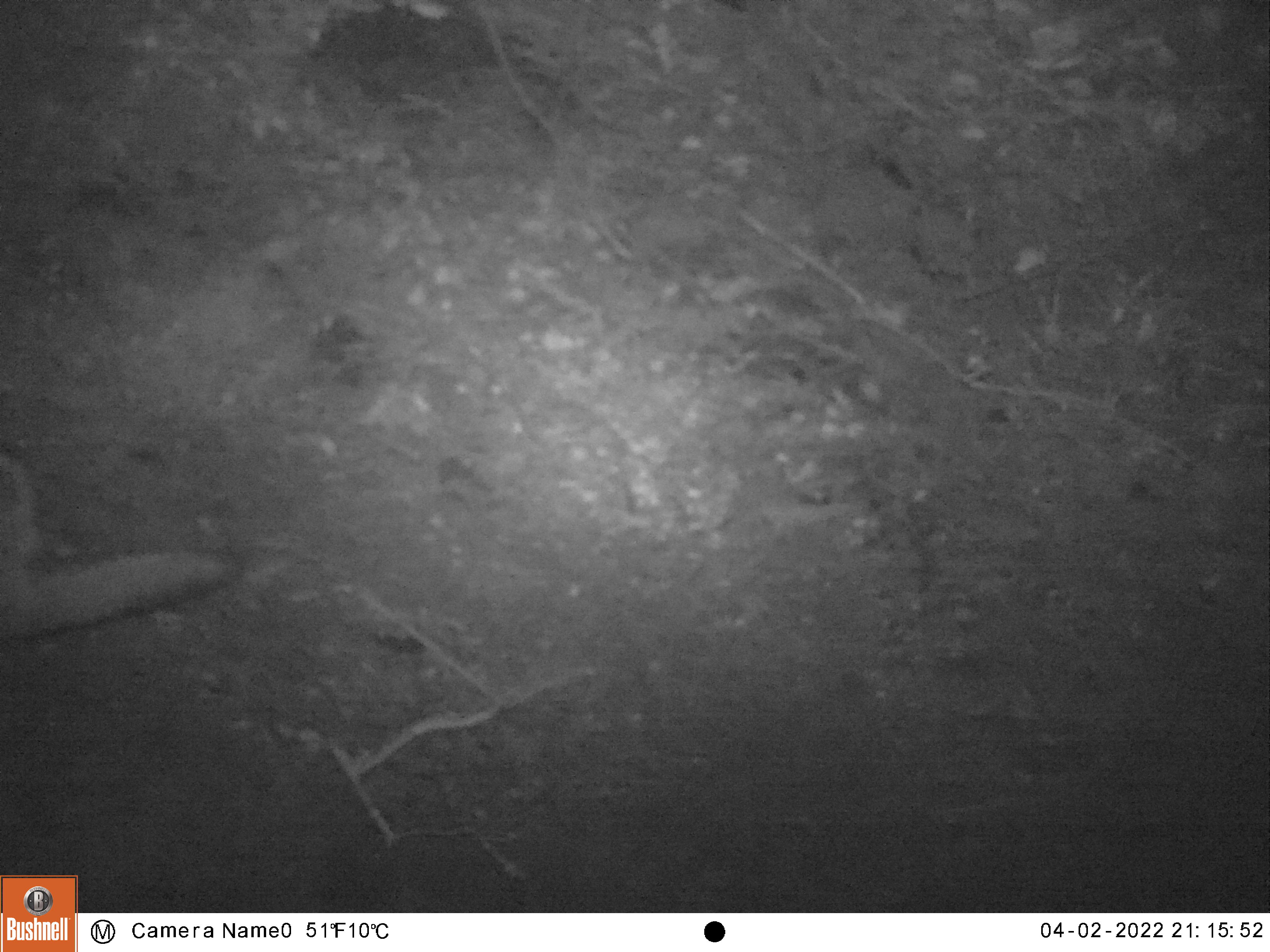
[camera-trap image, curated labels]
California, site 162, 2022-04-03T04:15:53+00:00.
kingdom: Animalia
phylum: Chordata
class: Mammalia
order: Carnivora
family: Canidae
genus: Urocyon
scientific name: Urocyon cinereoargenteus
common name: gray fox